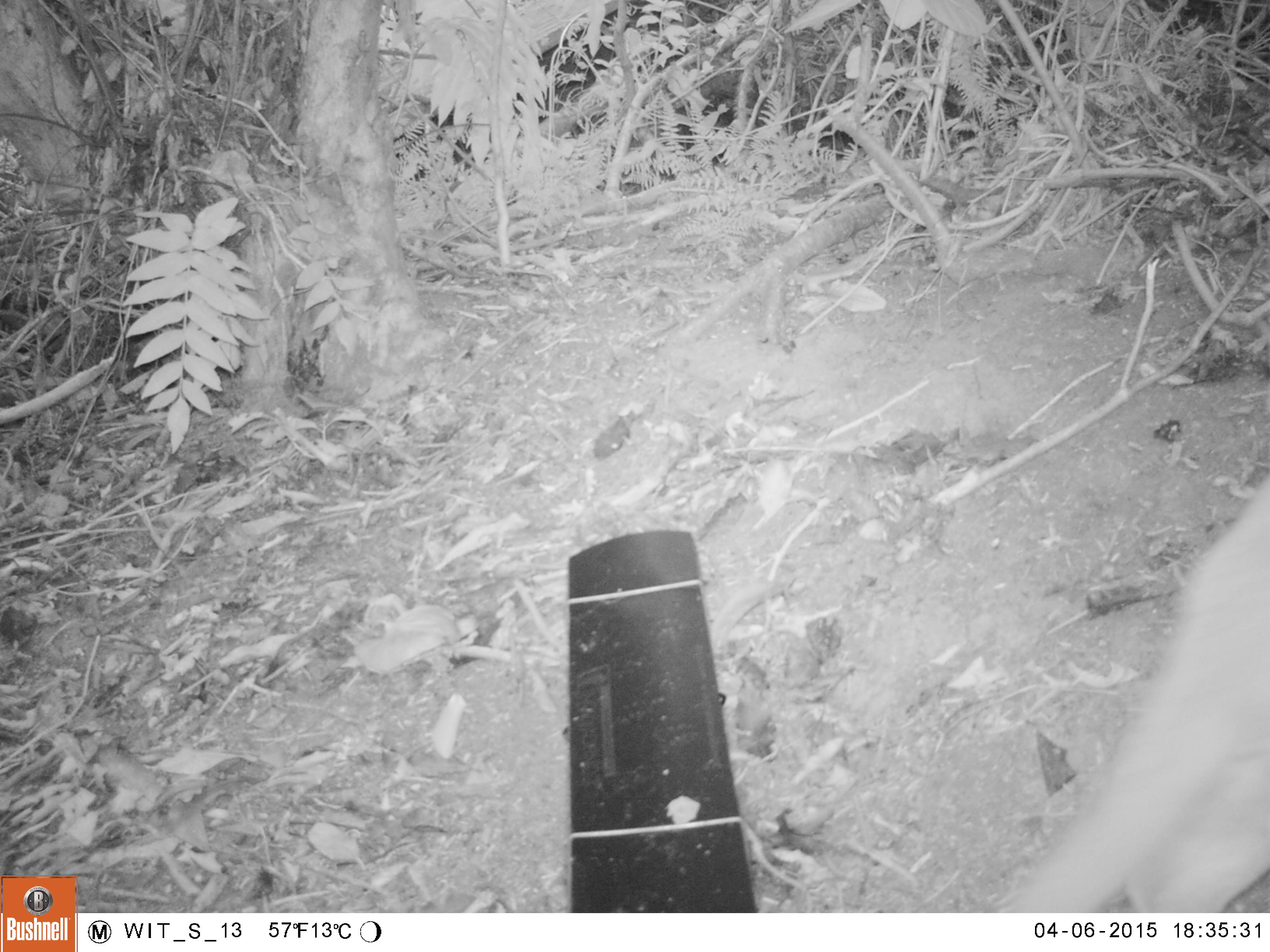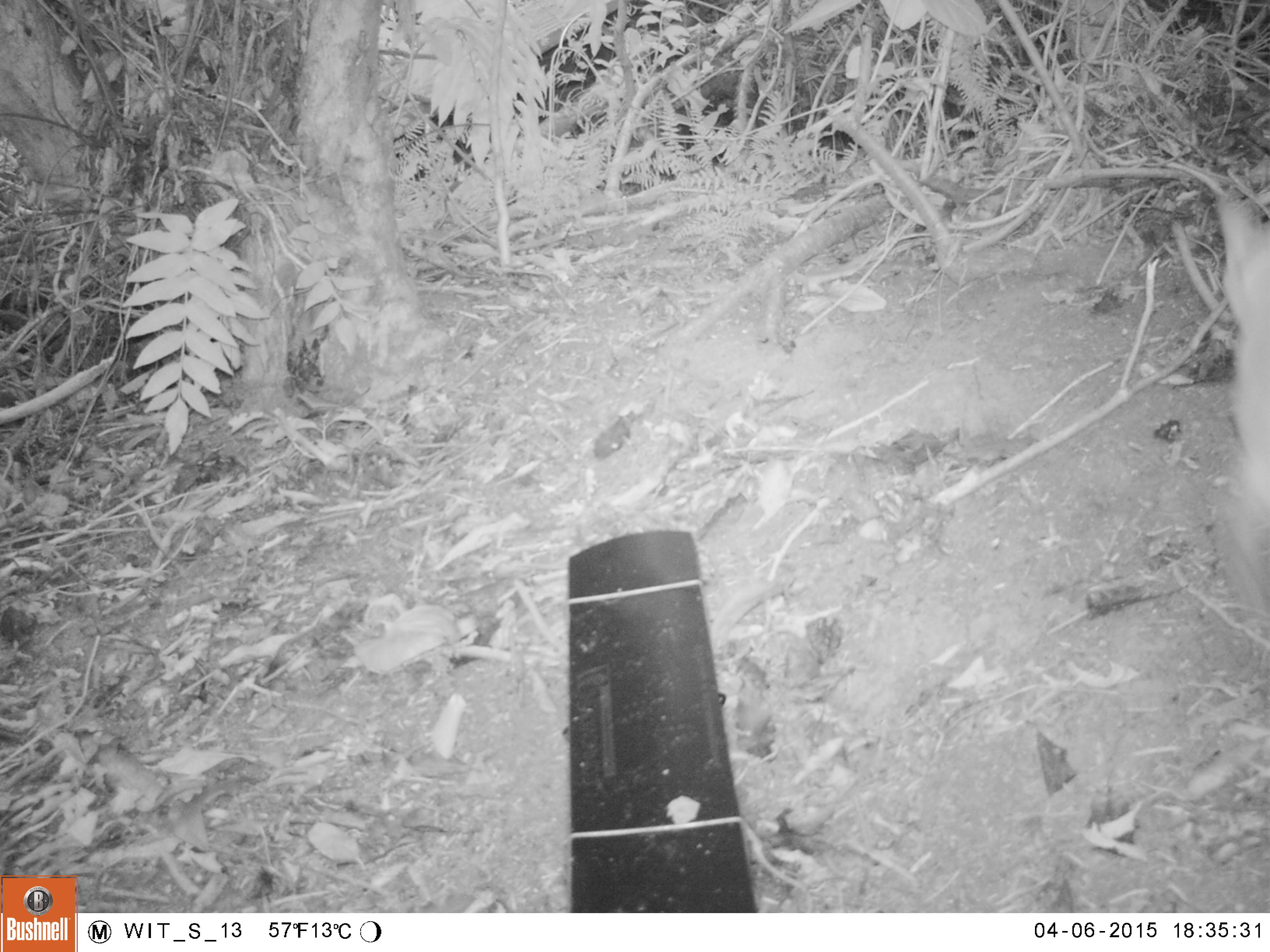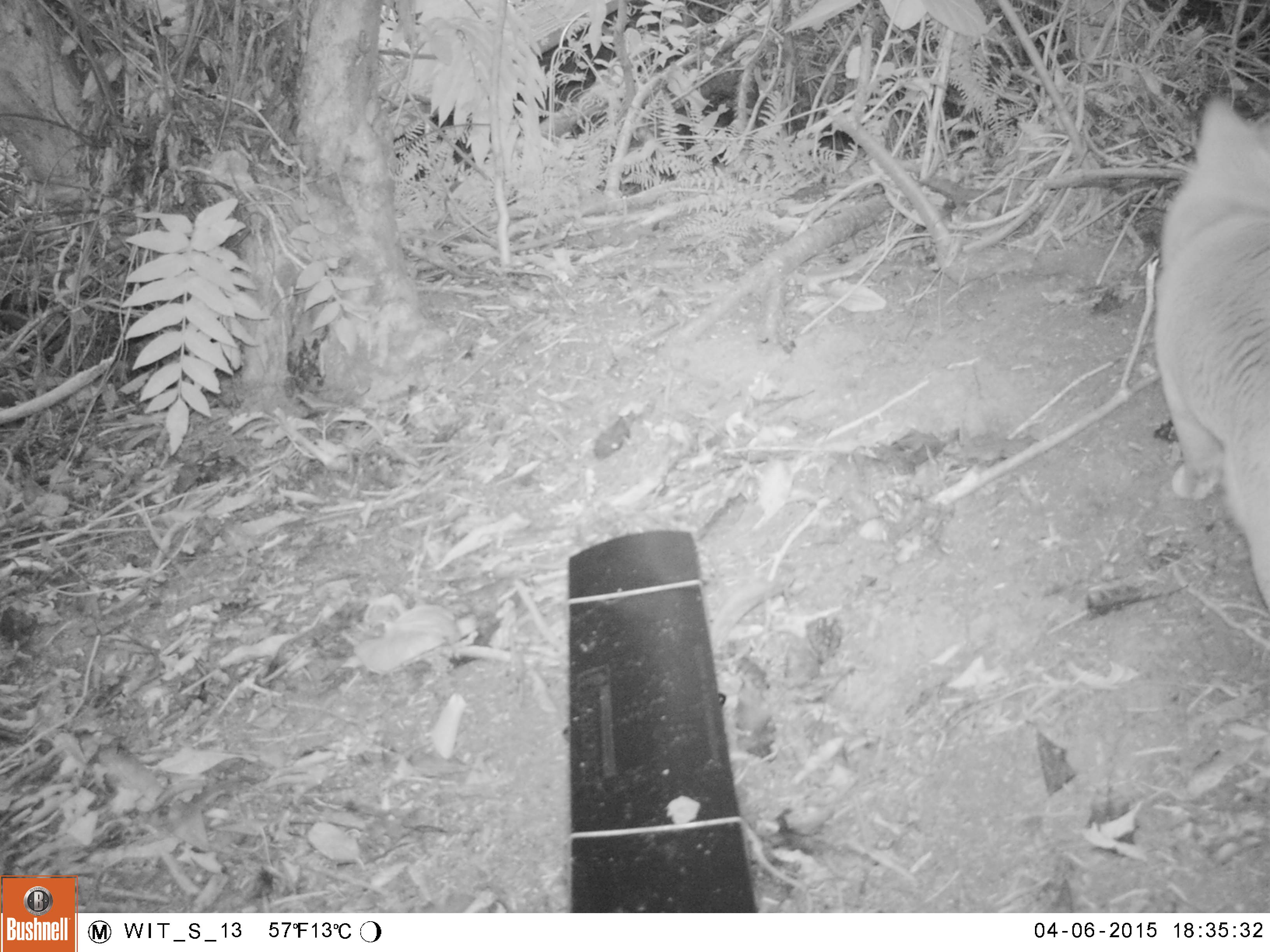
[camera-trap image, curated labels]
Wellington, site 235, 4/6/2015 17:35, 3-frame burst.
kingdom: Animalia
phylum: Chordata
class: Mammalia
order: Carnivora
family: Felidae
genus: Felis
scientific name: Felis catus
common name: cat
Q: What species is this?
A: Cat (Felis catus).